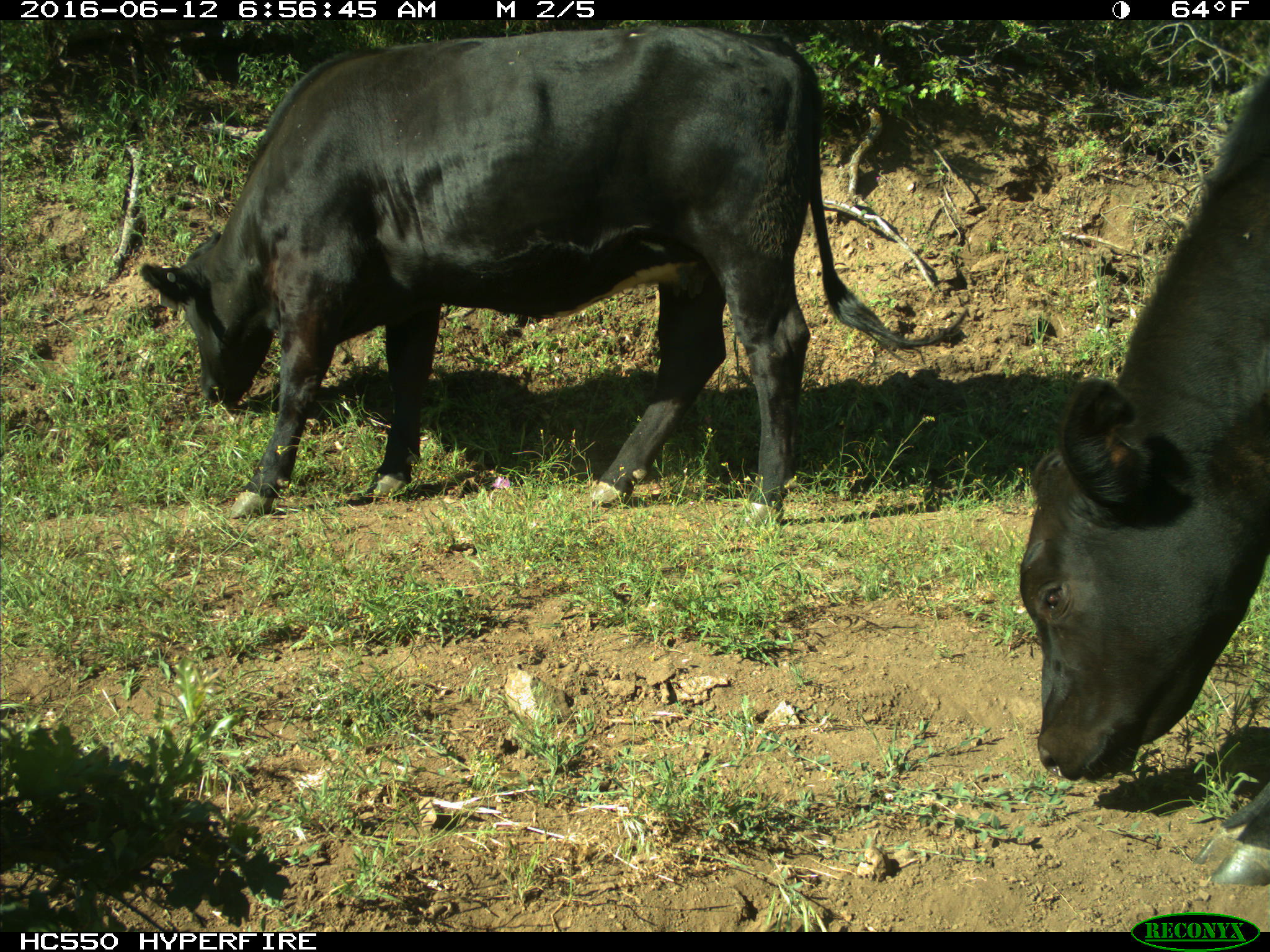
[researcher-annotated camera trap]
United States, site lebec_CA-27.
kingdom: Animalia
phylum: Chordata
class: Mammalia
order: Artiodactyla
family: Bovidae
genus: Bos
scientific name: Bos taurus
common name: domestic cow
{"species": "Bos taurus (domestic cow)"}